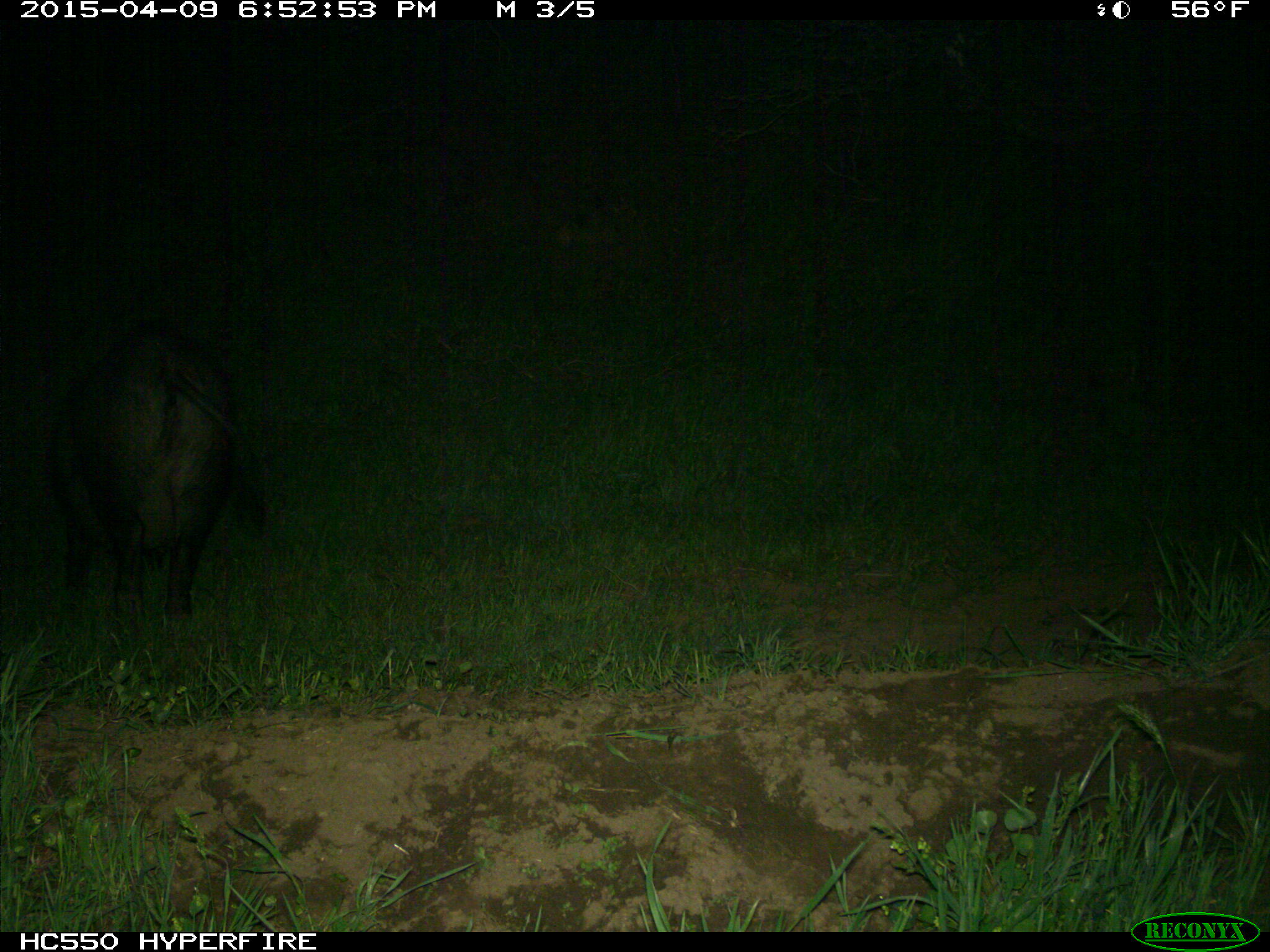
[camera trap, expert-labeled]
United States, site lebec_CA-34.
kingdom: Animalia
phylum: Chordata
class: Mammalia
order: Artiodactyla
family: Suidae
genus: Sus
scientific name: Sus scrofa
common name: wild boar